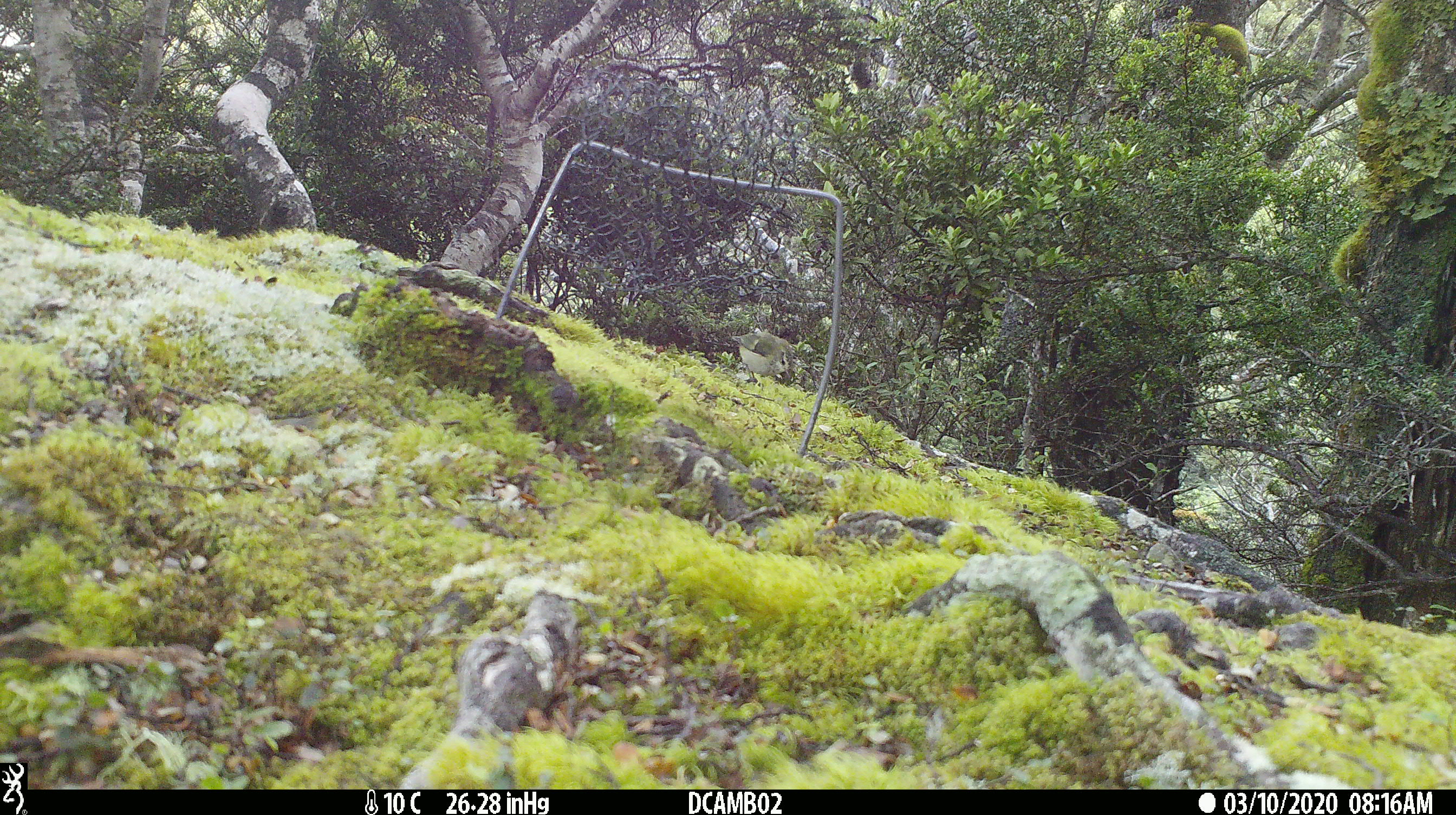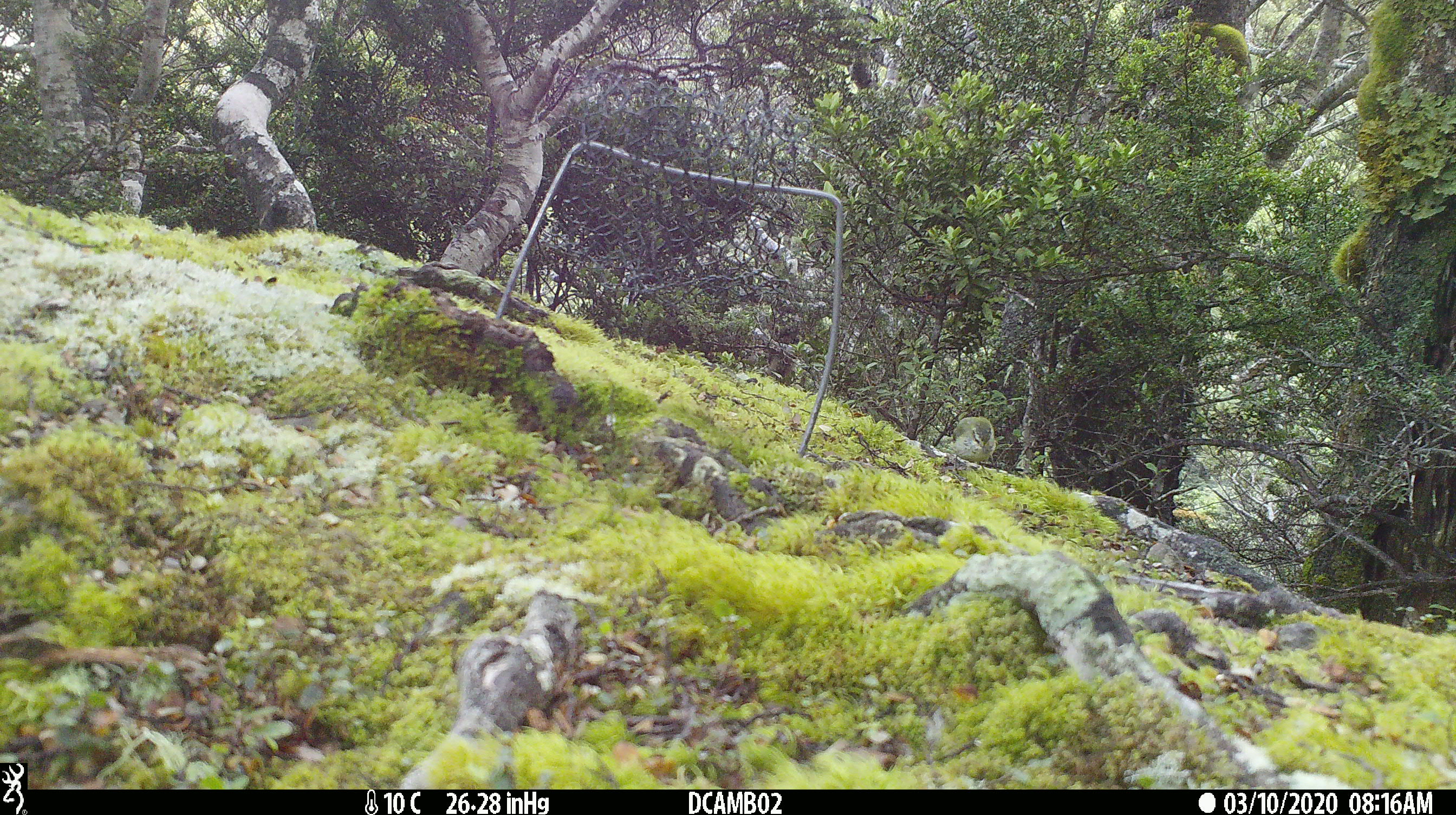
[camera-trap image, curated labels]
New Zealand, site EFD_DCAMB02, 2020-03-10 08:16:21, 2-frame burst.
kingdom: Animalia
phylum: Chordata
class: Aves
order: Passeriformes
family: Acanthisittidae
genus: Acanthisitta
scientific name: Acanthisitta chloris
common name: rifleman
Rifleman (Acanthisitta chloris).